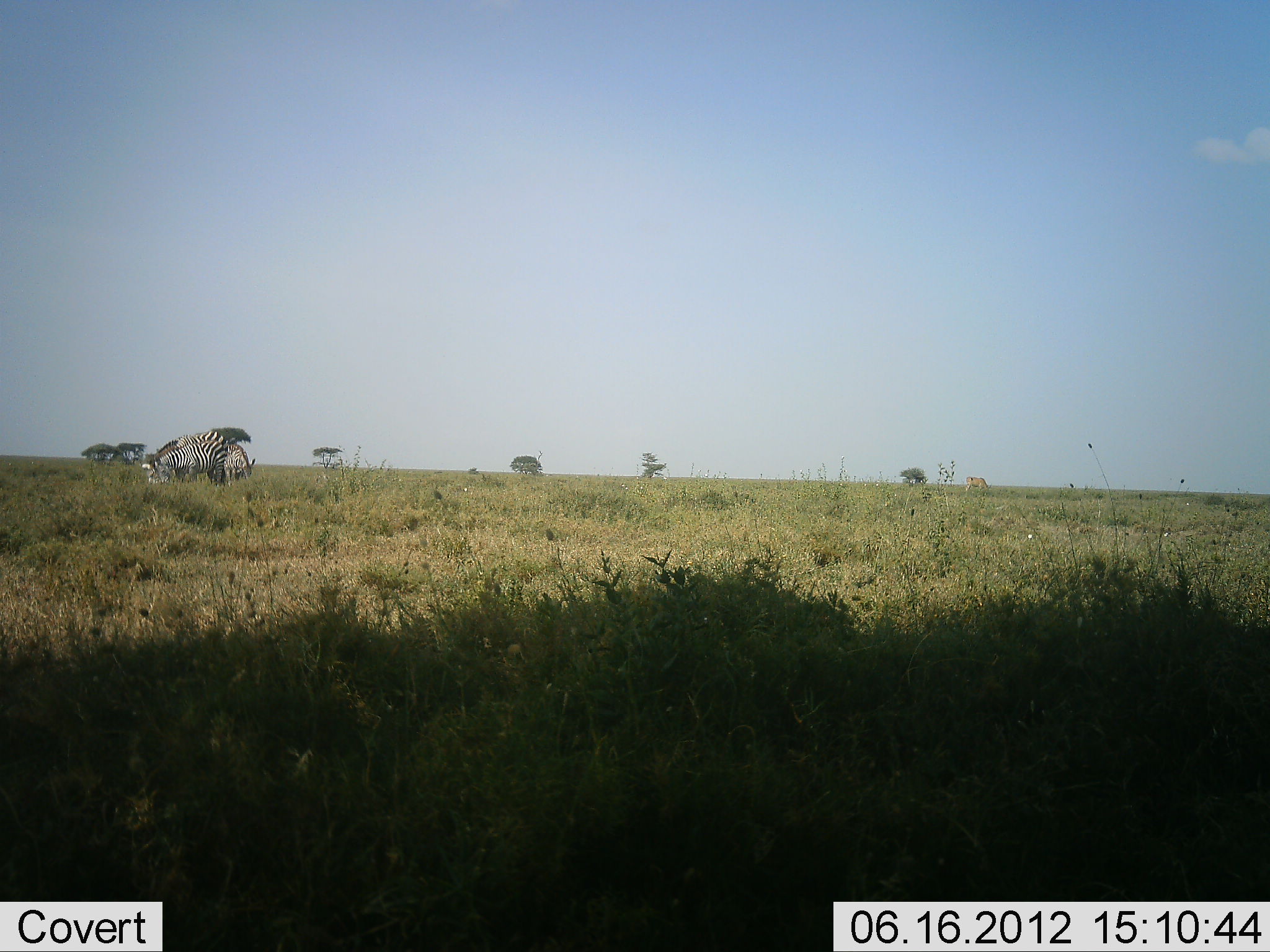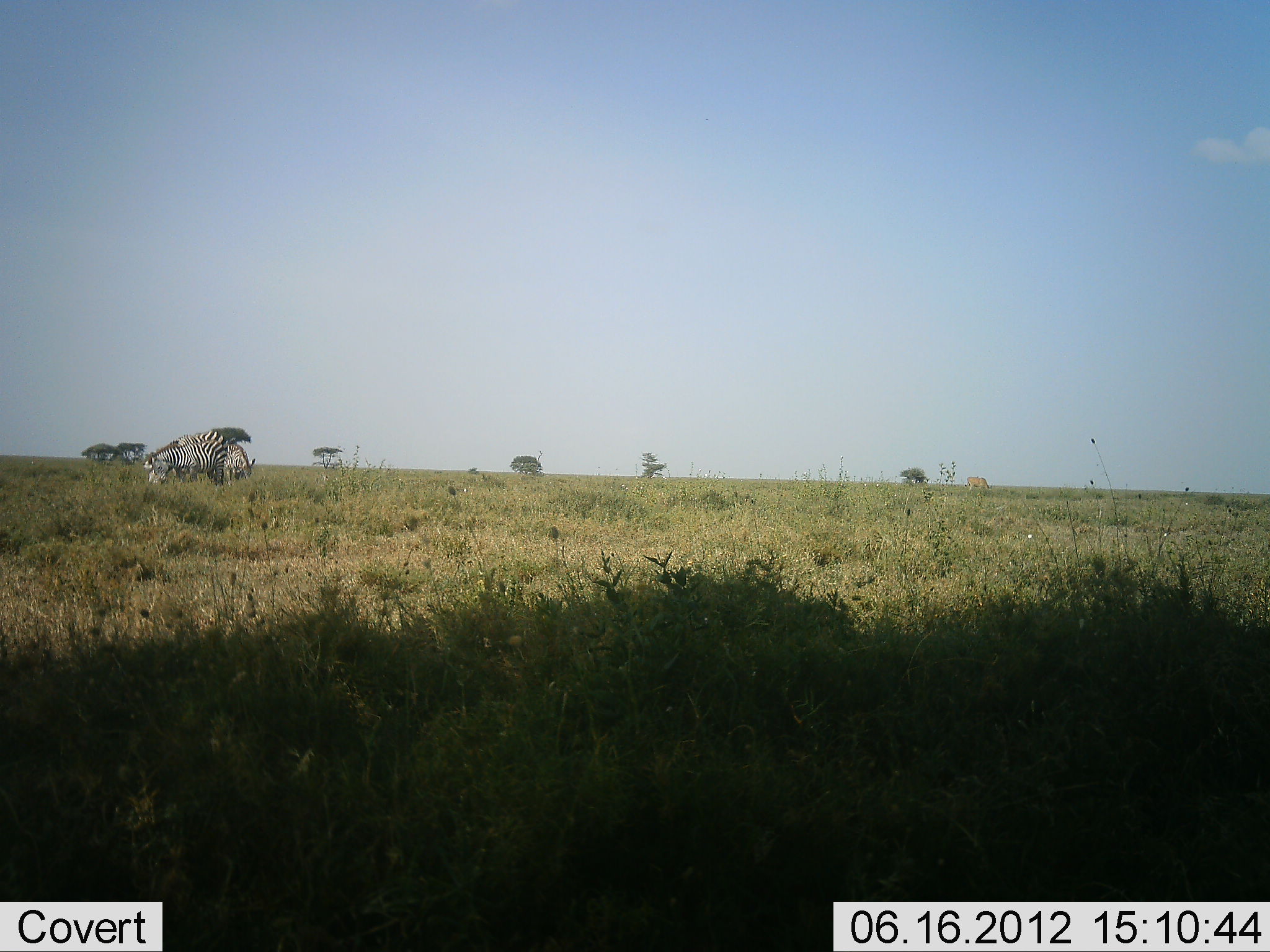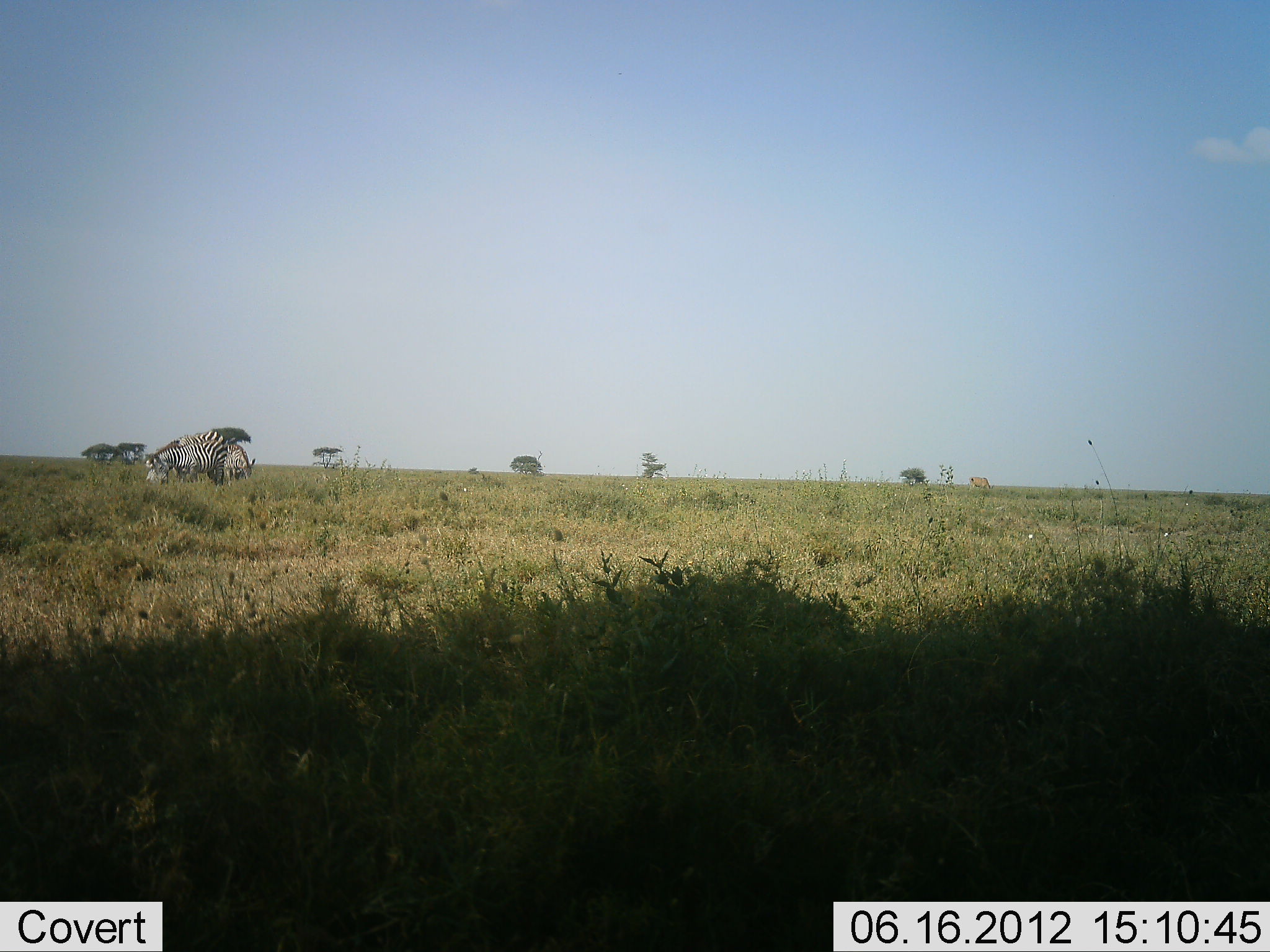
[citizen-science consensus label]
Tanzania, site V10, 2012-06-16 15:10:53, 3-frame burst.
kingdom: Animalia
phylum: Chordata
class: Mammalia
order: Perissodactyla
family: Equidae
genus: Equus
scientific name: Equus quagga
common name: plains zebra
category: zebra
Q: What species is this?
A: Zebra (plains zebra) (Equus quagga).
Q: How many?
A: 2.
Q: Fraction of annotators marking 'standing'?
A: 27%.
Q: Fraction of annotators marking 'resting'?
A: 0%.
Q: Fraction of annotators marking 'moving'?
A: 0%.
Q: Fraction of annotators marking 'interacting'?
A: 0%.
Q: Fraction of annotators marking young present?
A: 9%.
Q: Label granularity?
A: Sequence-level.